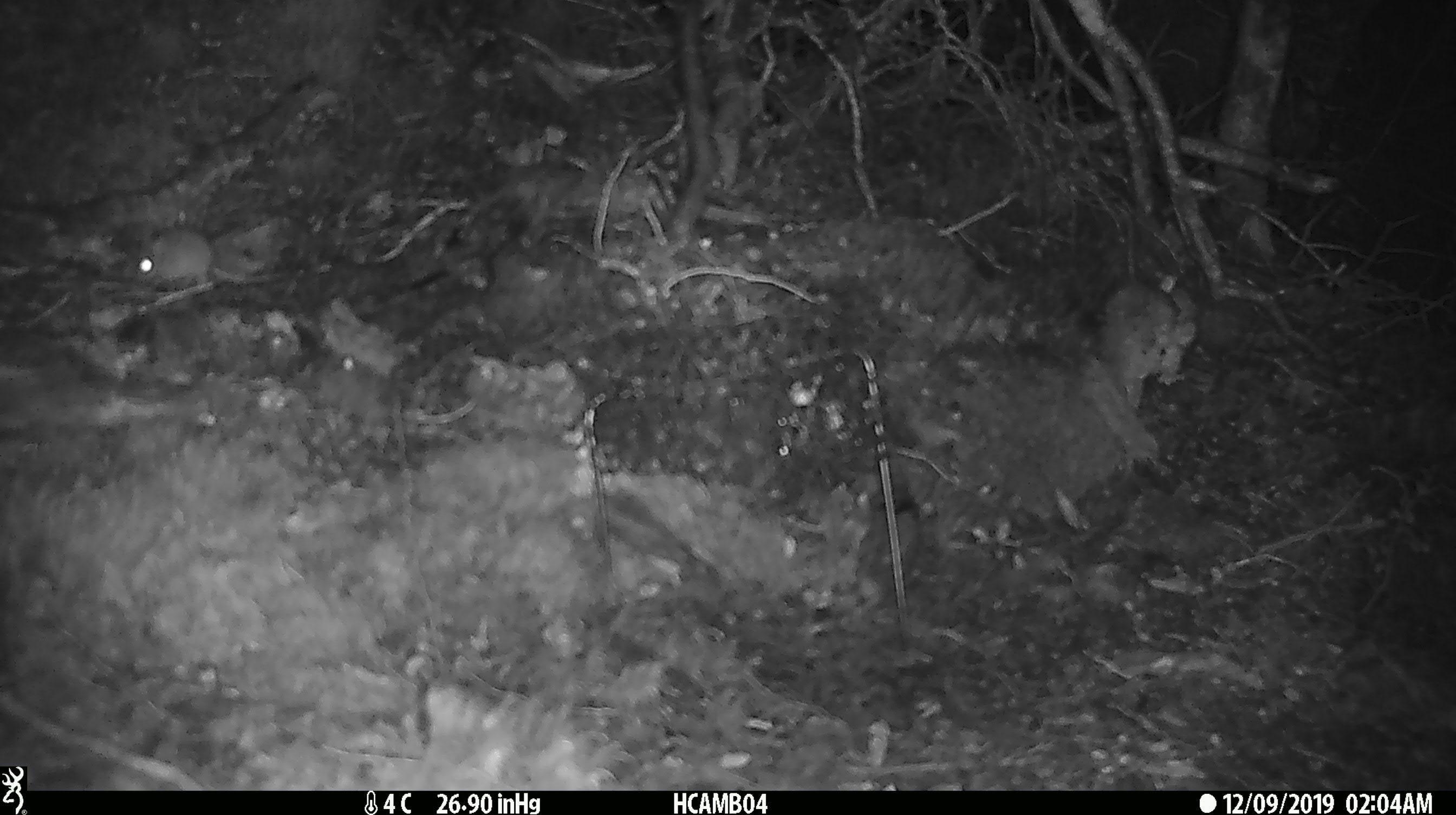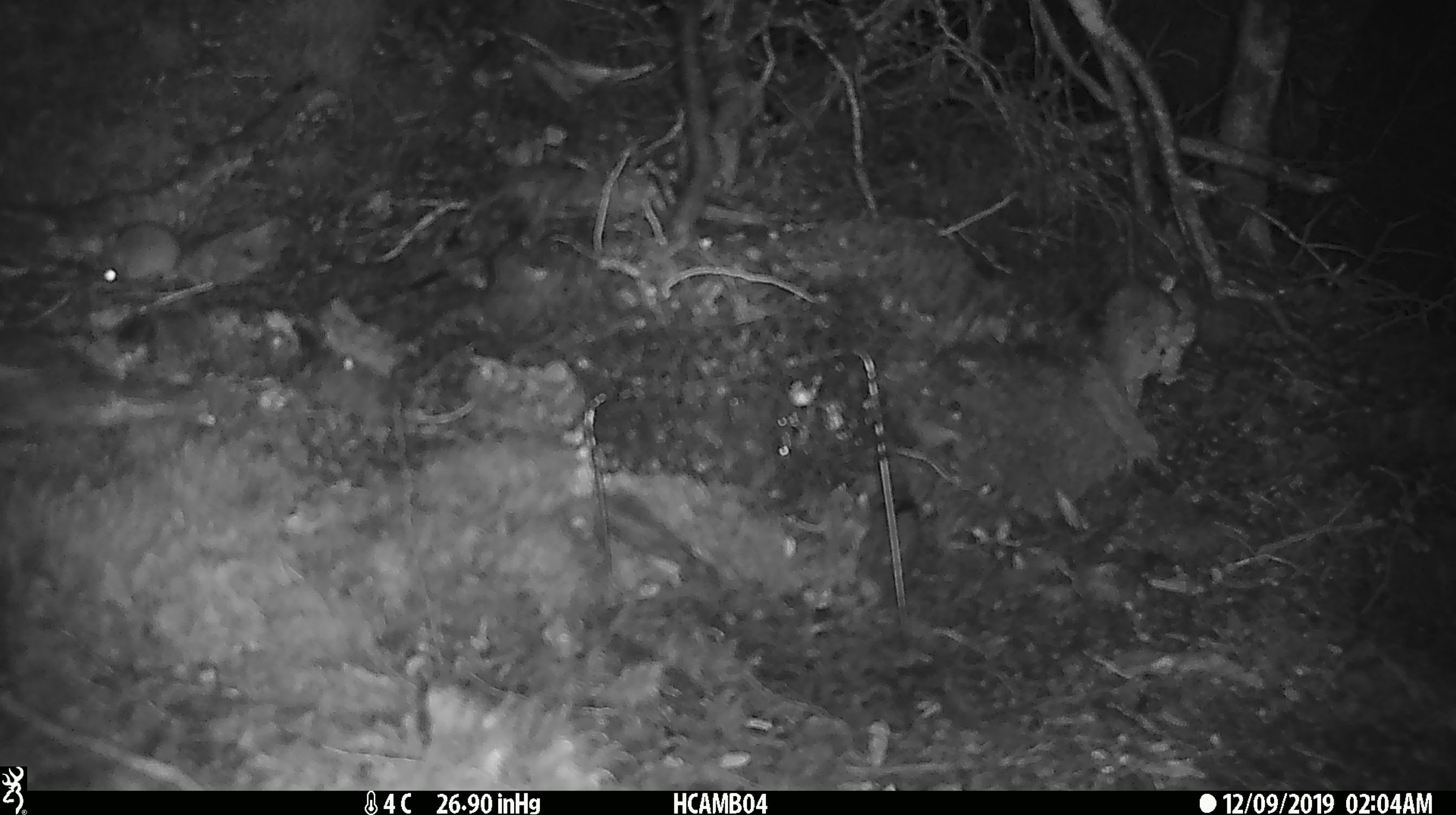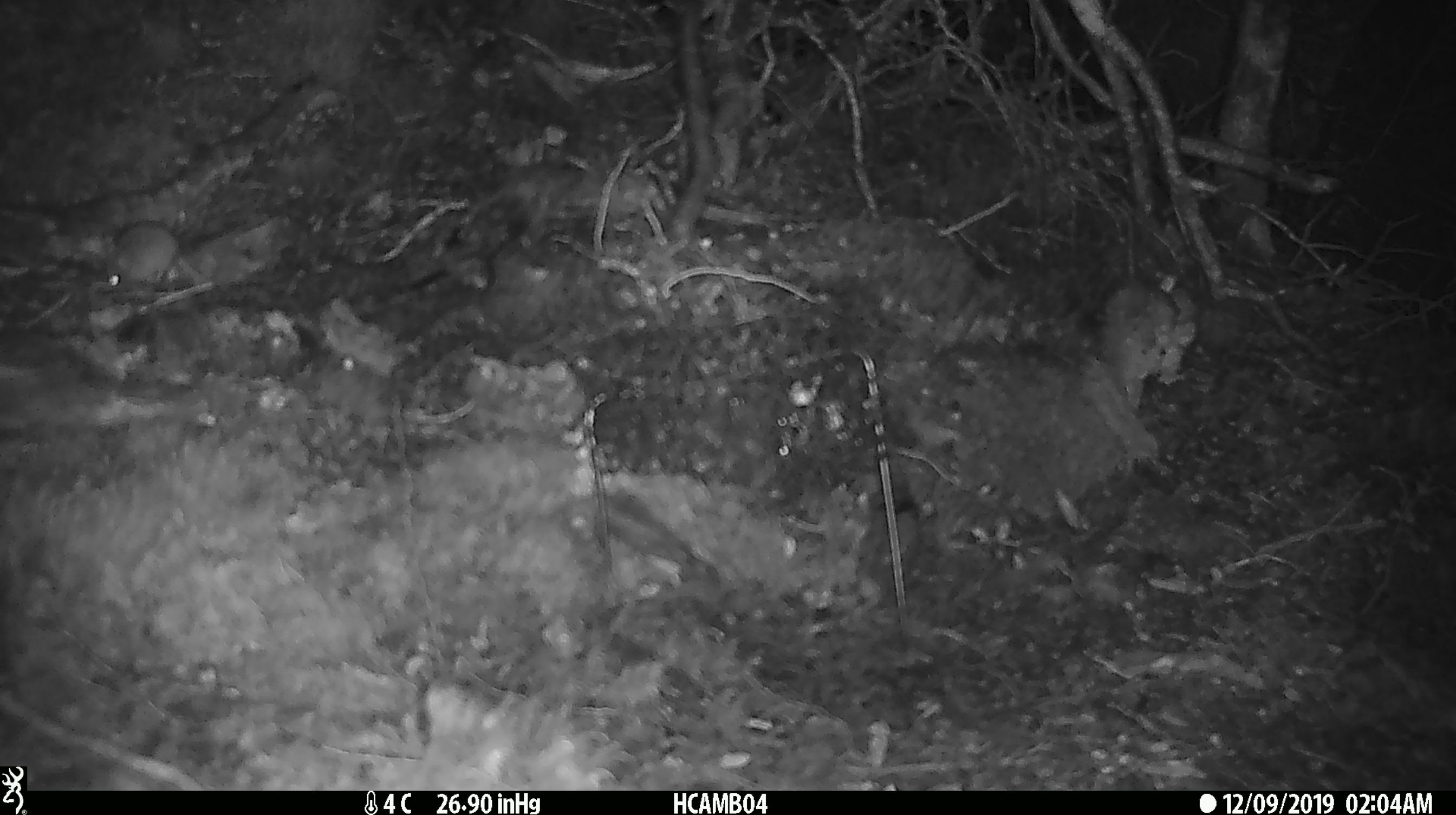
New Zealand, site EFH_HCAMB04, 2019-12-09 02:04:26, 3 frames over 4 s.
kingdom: Animalia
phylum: Chordata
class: Mammalia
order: Rodentia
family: Muridae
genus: Mus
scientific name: Mus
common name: mouse